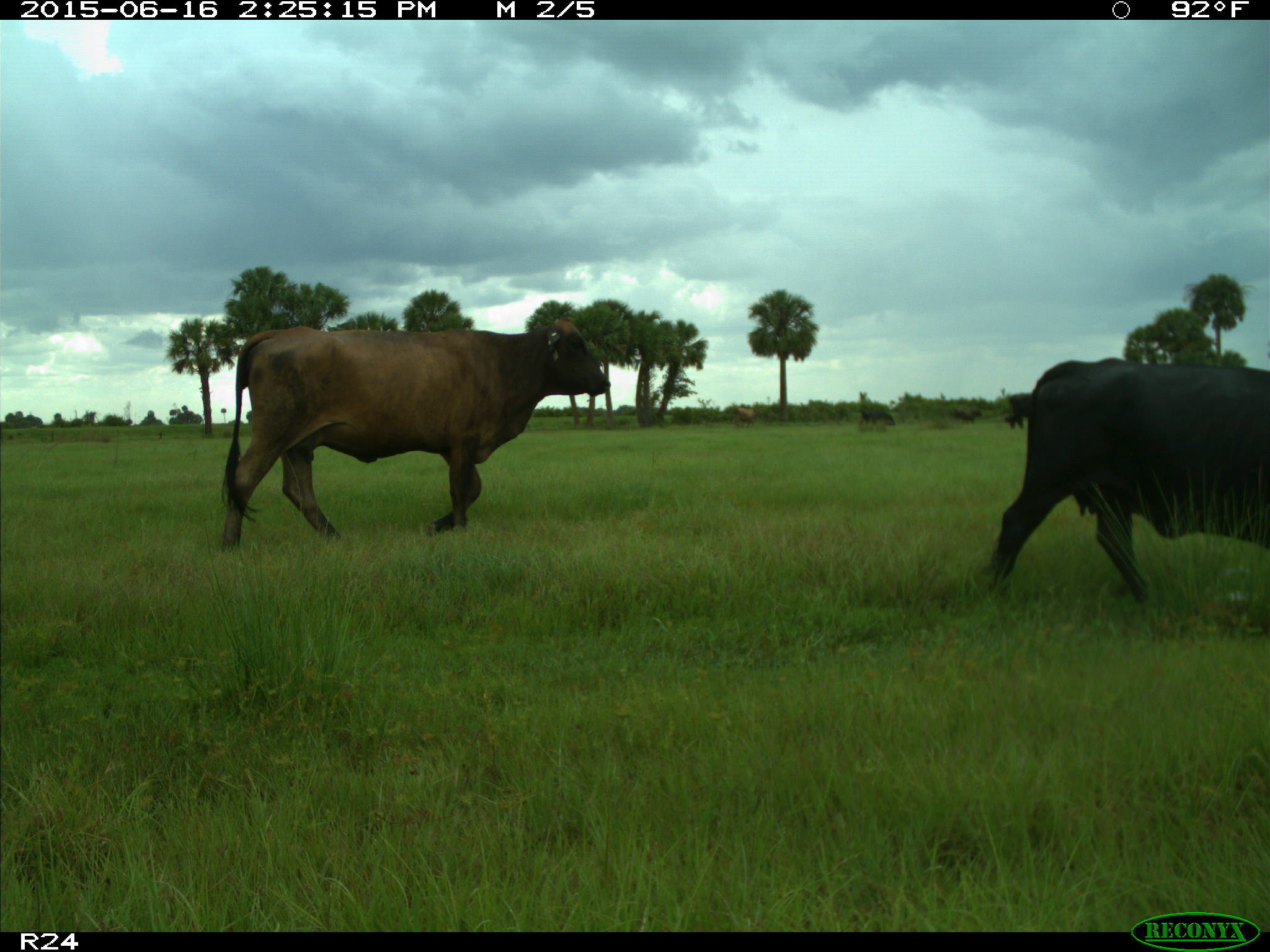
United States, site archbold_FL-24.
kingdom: Animalia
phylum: Chordata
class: Mammalia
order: Artiodactyla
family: Bovidae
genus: Bos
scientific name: Bos taurus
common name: domestic cow